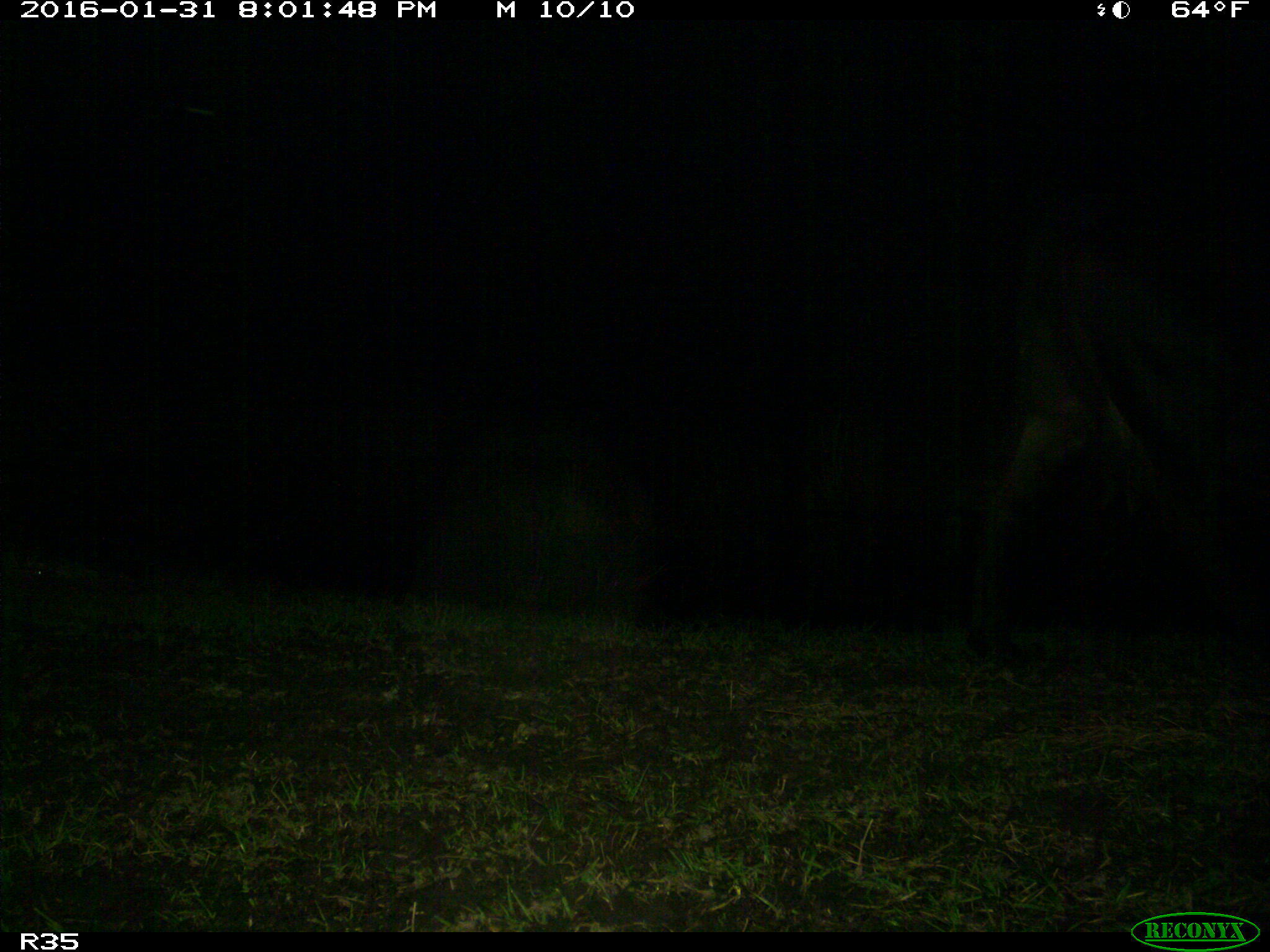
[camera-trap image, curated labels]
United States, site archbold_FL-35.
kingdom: Animalia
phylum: Chordata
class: Mammalia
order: Artiodactyla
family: Bovidae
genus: Bos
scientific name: Bos taurus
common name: domestic cow